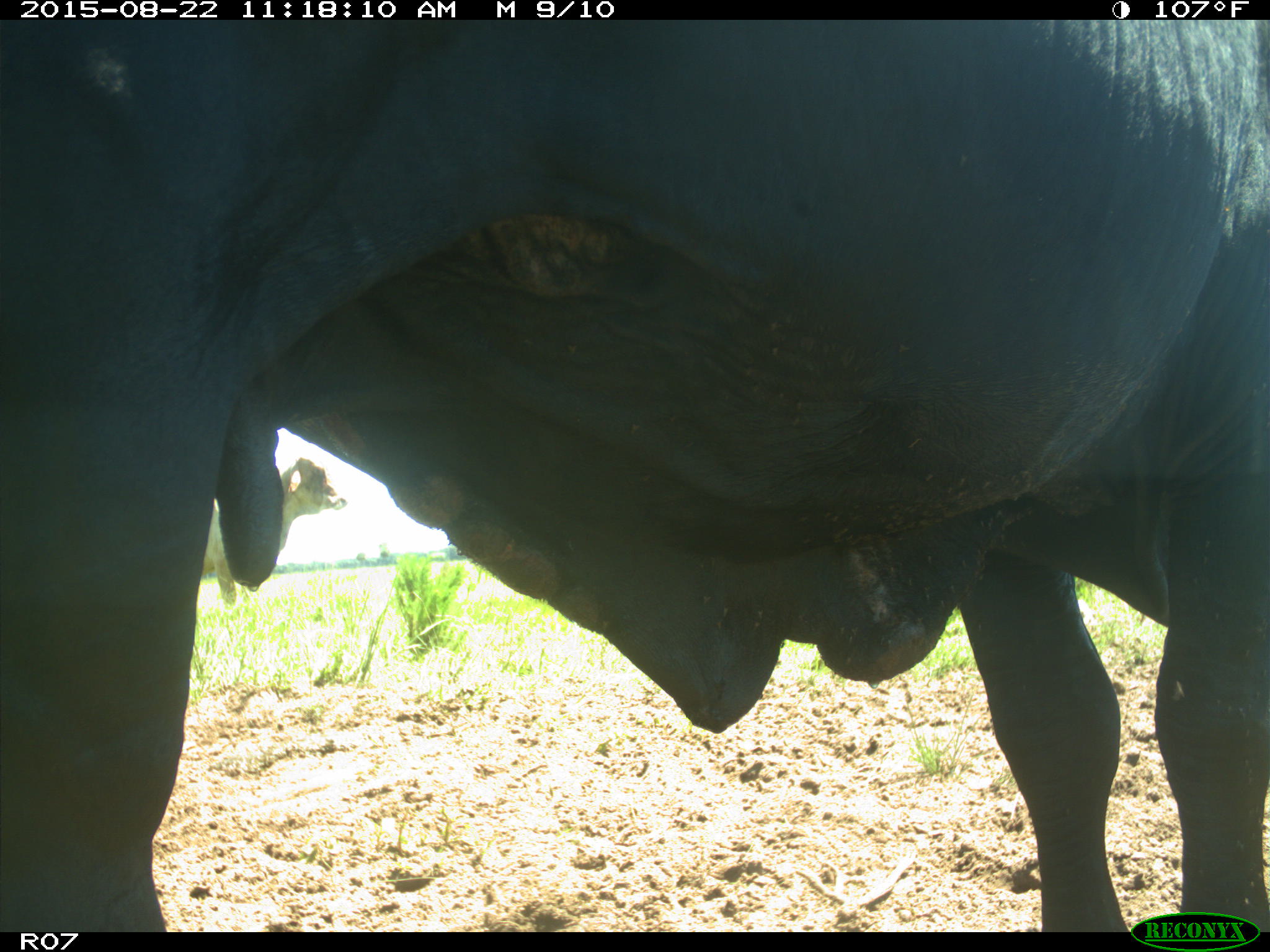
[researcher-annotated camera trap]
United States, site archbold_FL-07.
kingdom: Animalia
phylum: Chordata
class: Mammalia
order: Artiodactyla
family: Bovidae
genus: Bos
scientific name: Bos taurus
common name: domestic cow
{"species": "Bos taurus (domestic cow)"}